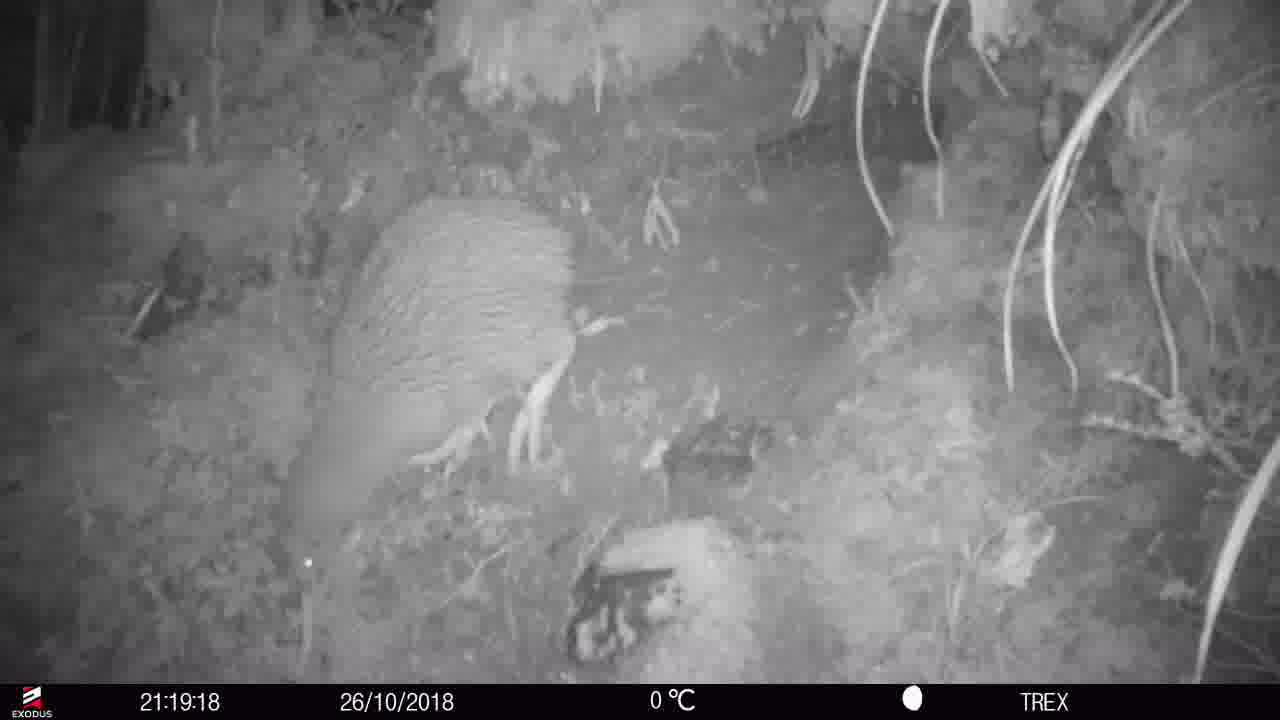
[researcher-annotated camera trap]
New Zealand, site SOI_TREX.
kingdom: Animalia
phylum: Chordata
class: Aves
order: Apterygiformes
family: Apterygidae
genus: Apteryx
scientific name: Apteryx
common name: kiwi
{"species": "kiwi (Apteryx)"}